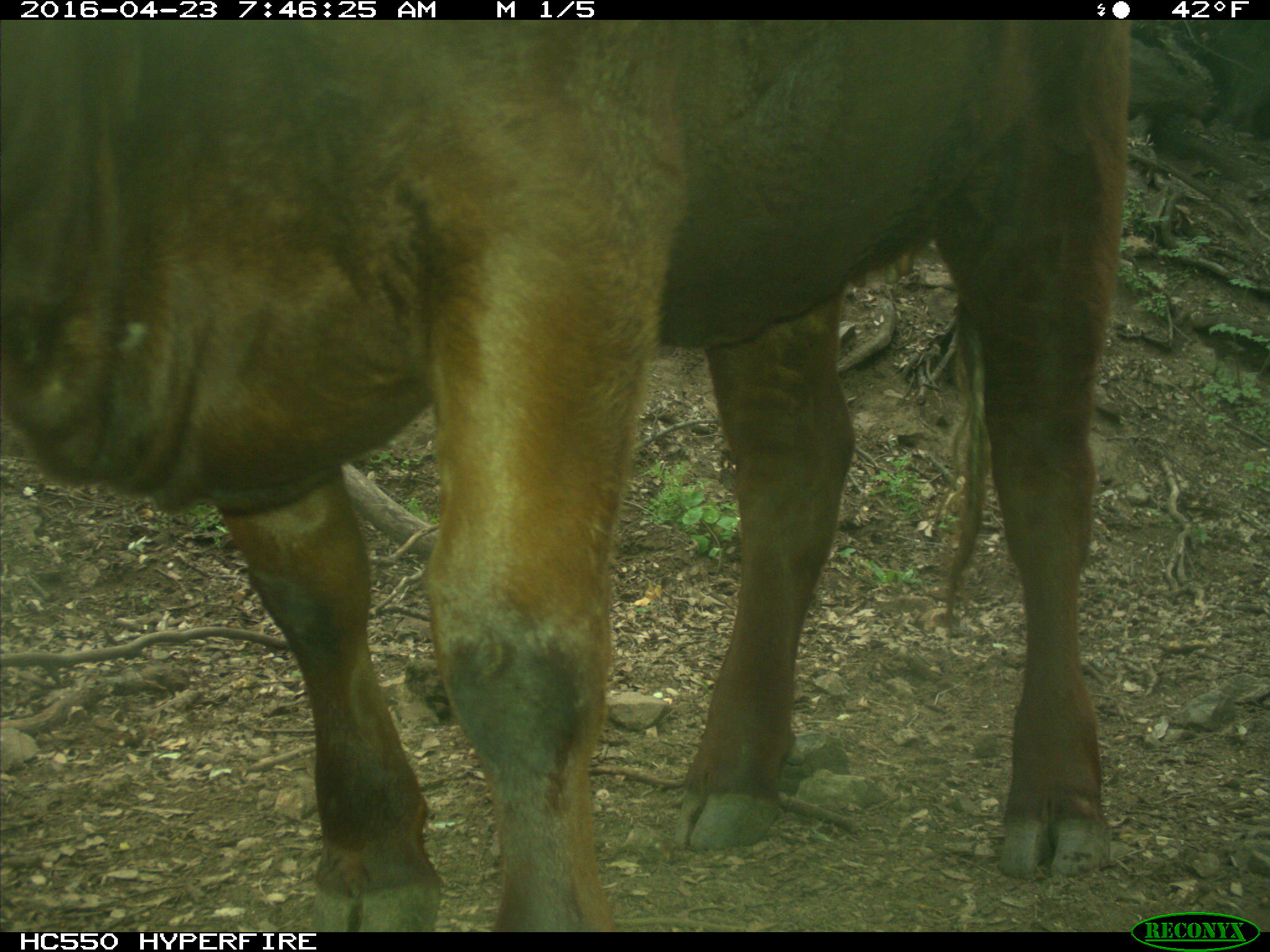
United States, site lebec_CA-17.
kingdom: Animalia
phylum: Chordata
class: Mammalia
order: Artiodactyla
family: Bovidae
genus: Bos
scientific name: Bos taurus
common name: domestic cow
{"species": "Bos taurus (domestic cow)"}